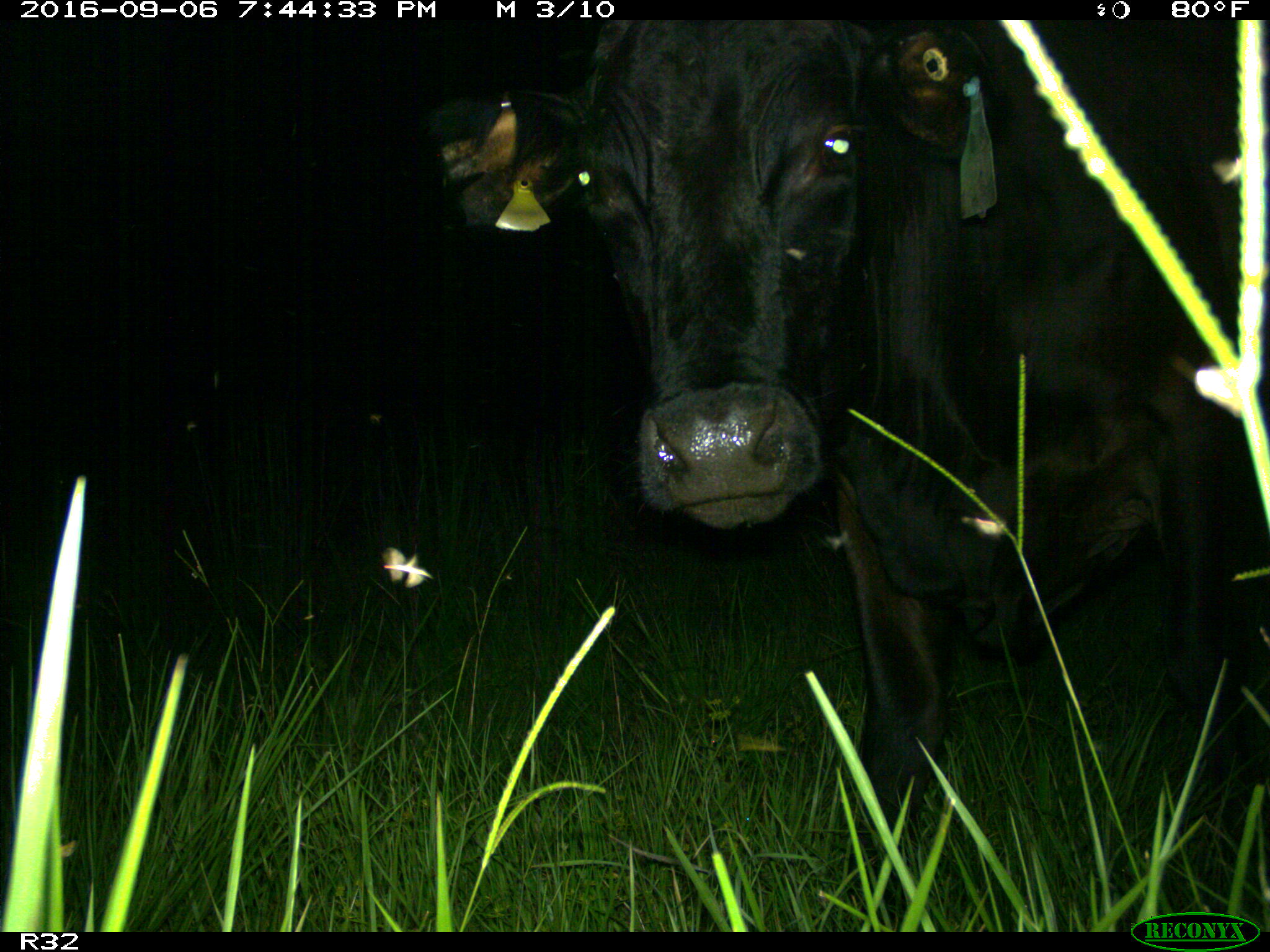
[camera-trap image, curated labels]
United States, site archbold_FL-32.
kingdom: Animalia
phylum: Chordata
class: Mammalia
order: Artiodactyla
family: Bovidae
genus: Bos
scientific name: Bos taurus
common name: domestic cow